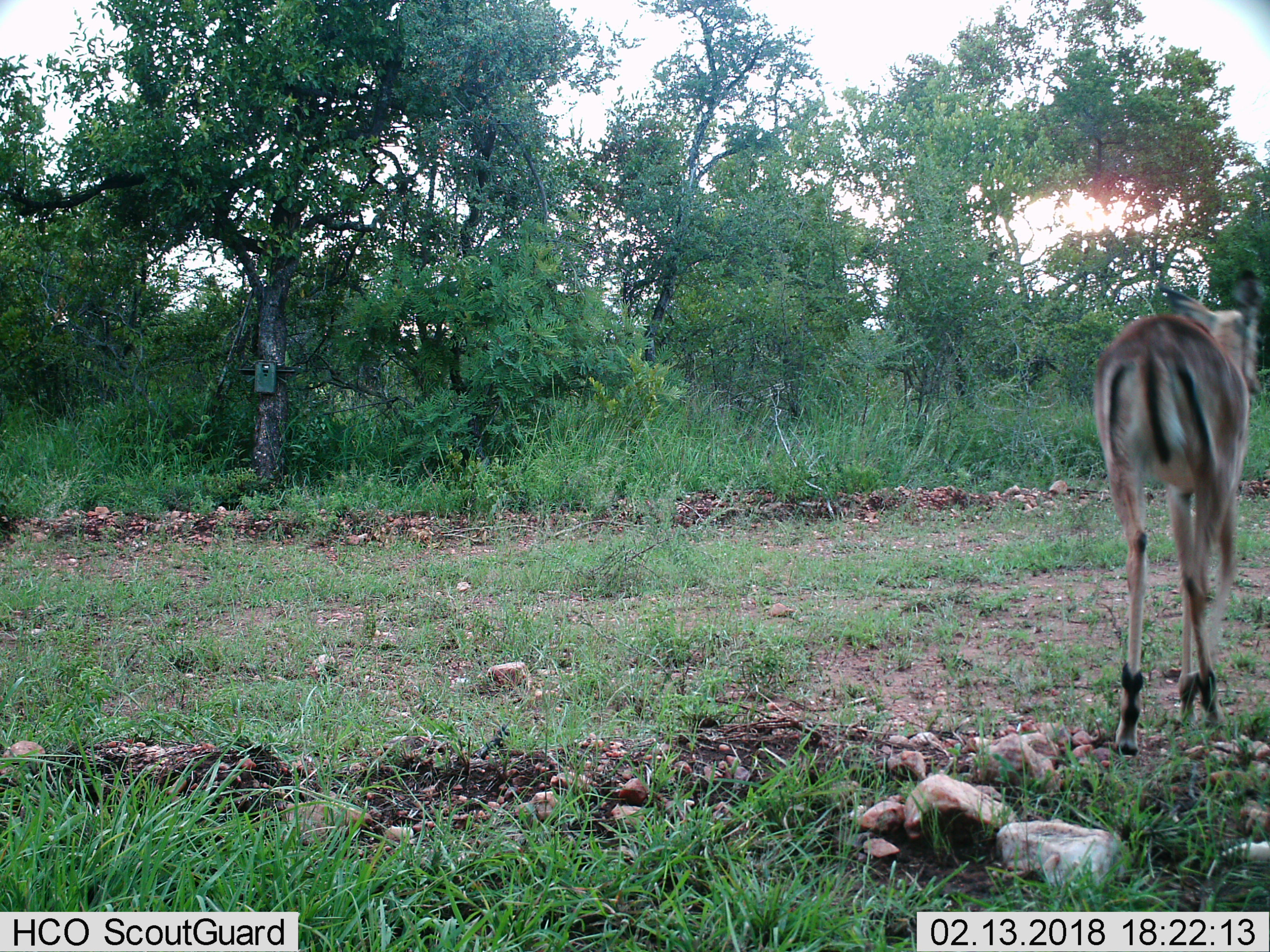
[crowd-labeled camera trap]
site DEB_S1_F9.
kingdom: Animalia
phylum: Chordata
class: Mammalia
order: Artiodactyla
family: Bovidae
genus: Aepyceros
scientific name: Aepyceros melampus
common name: impala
Impala (Aepyceros melampus), count 1. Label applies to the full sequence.